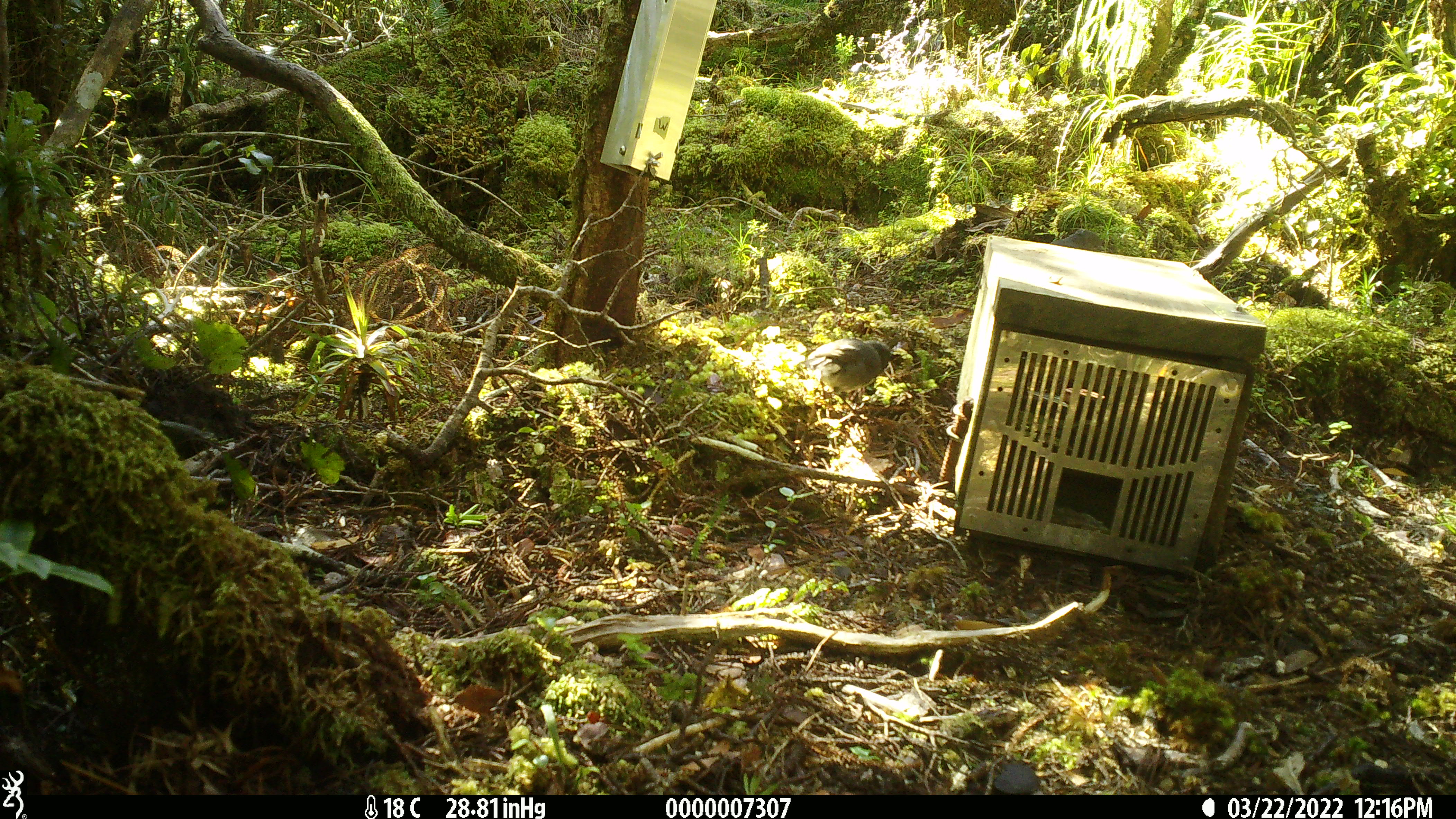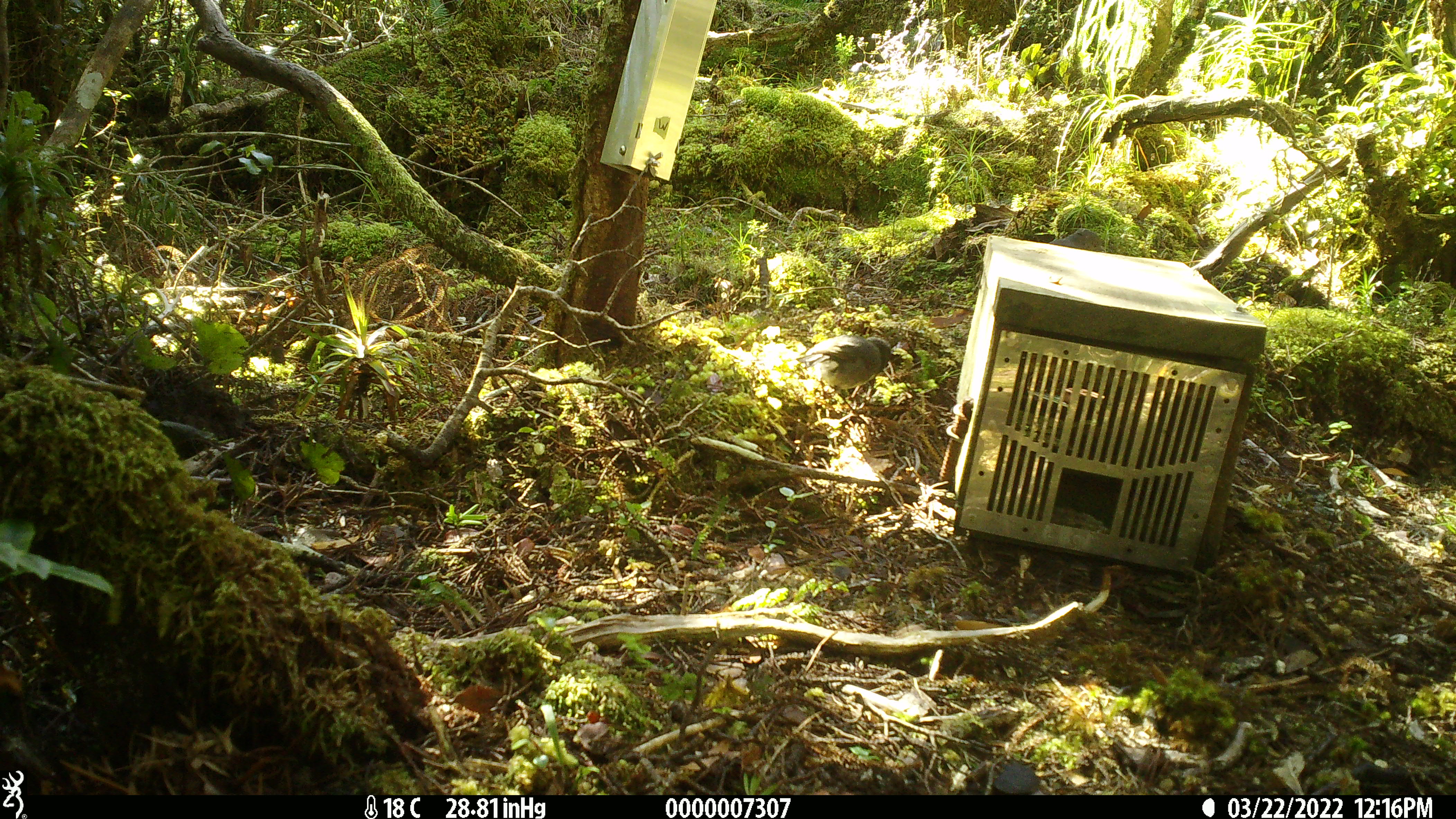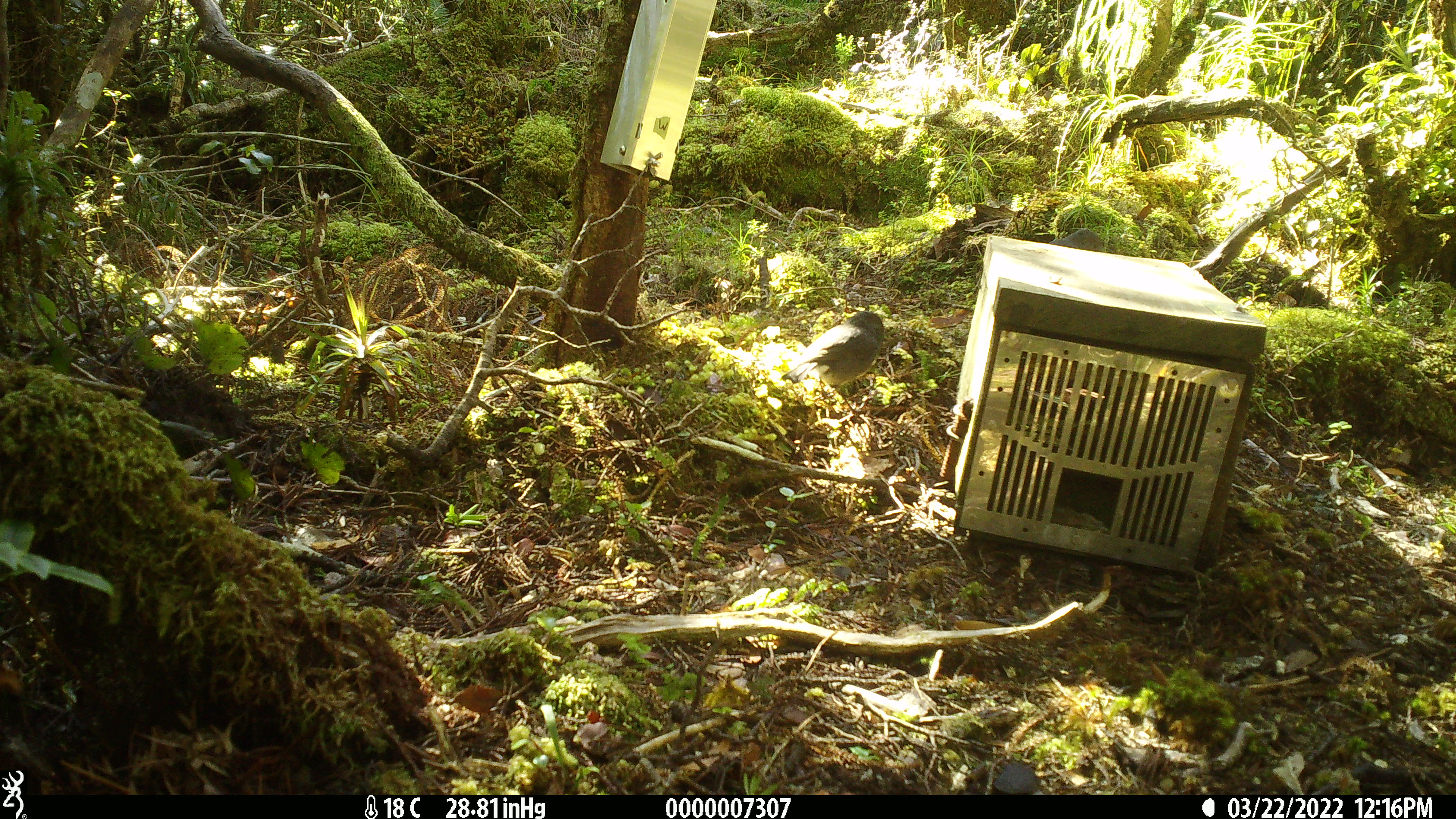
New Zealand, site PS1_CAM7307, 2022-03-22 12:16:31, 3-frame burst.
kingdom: Animalia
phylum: Chordata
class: Aves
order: Passeriformes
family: Petroicidae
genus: Petroica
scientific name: Petroica australis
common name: new zealand robin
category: robin